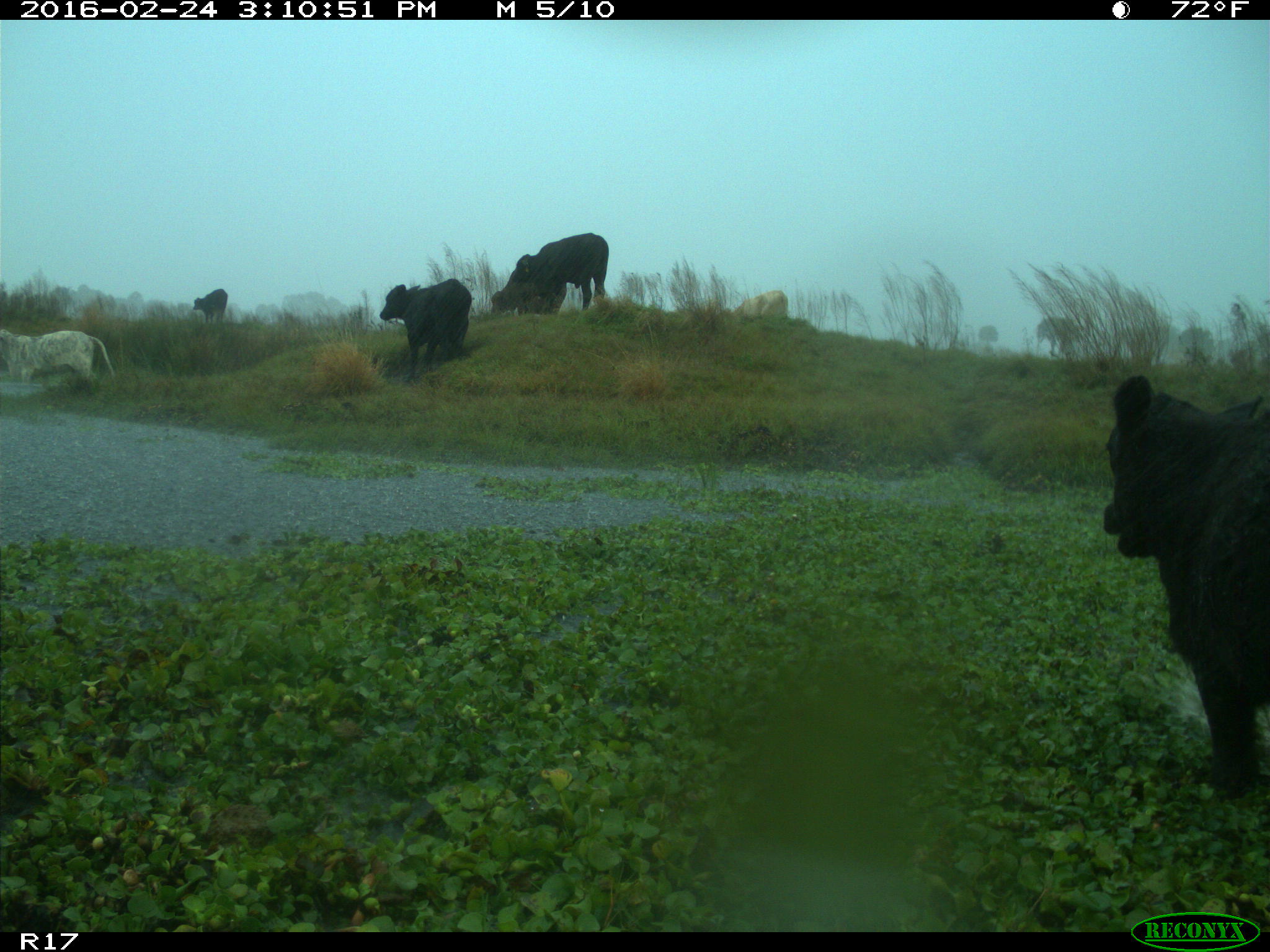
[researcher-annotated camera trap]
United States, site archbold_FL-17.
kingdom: Animalia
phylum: Chordata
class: Mammalia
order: Artiodactyla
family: Bovidae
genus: Bos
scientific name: Bos taurus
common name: domestic cow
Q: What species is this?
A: Bos taurus (domestic cow).